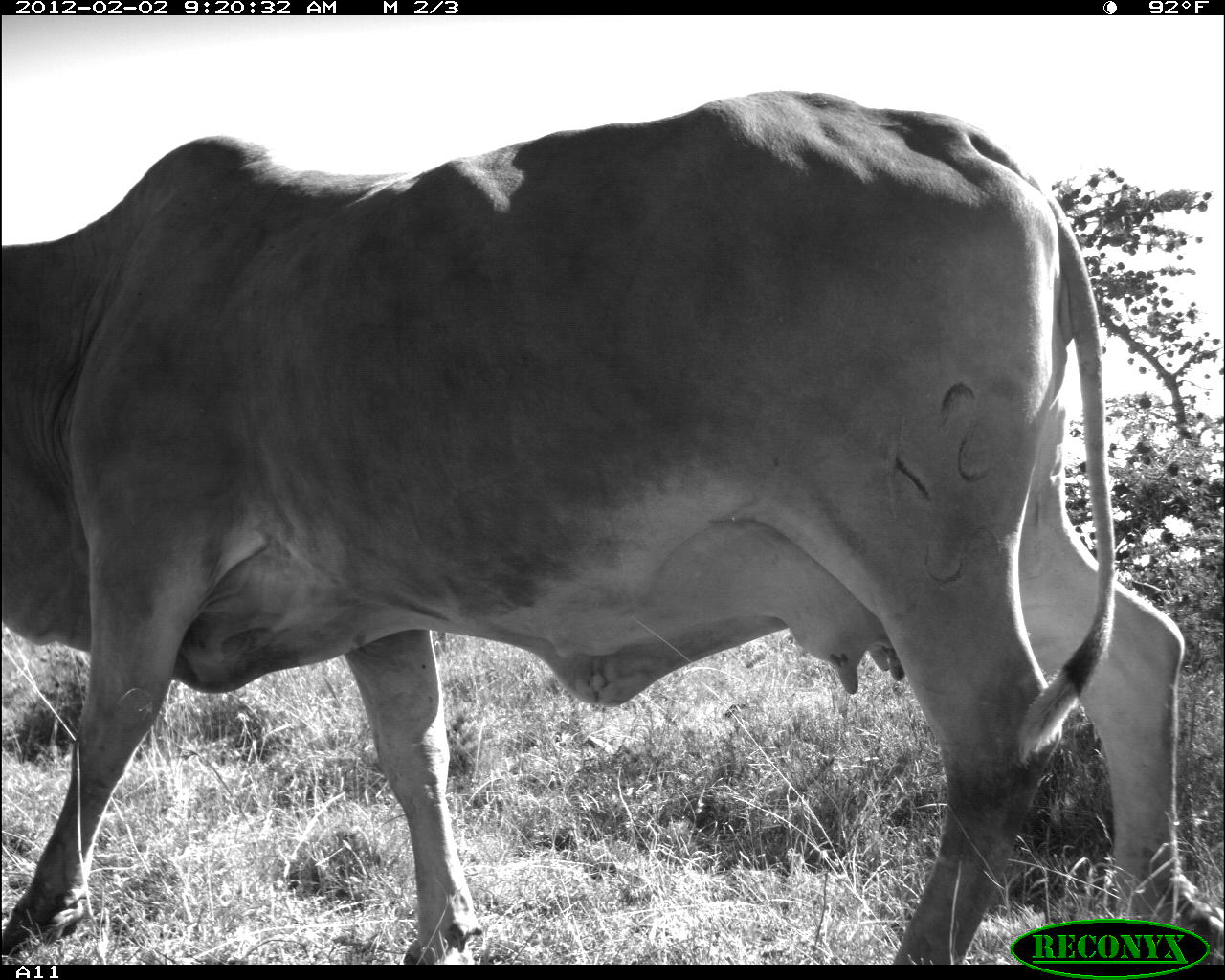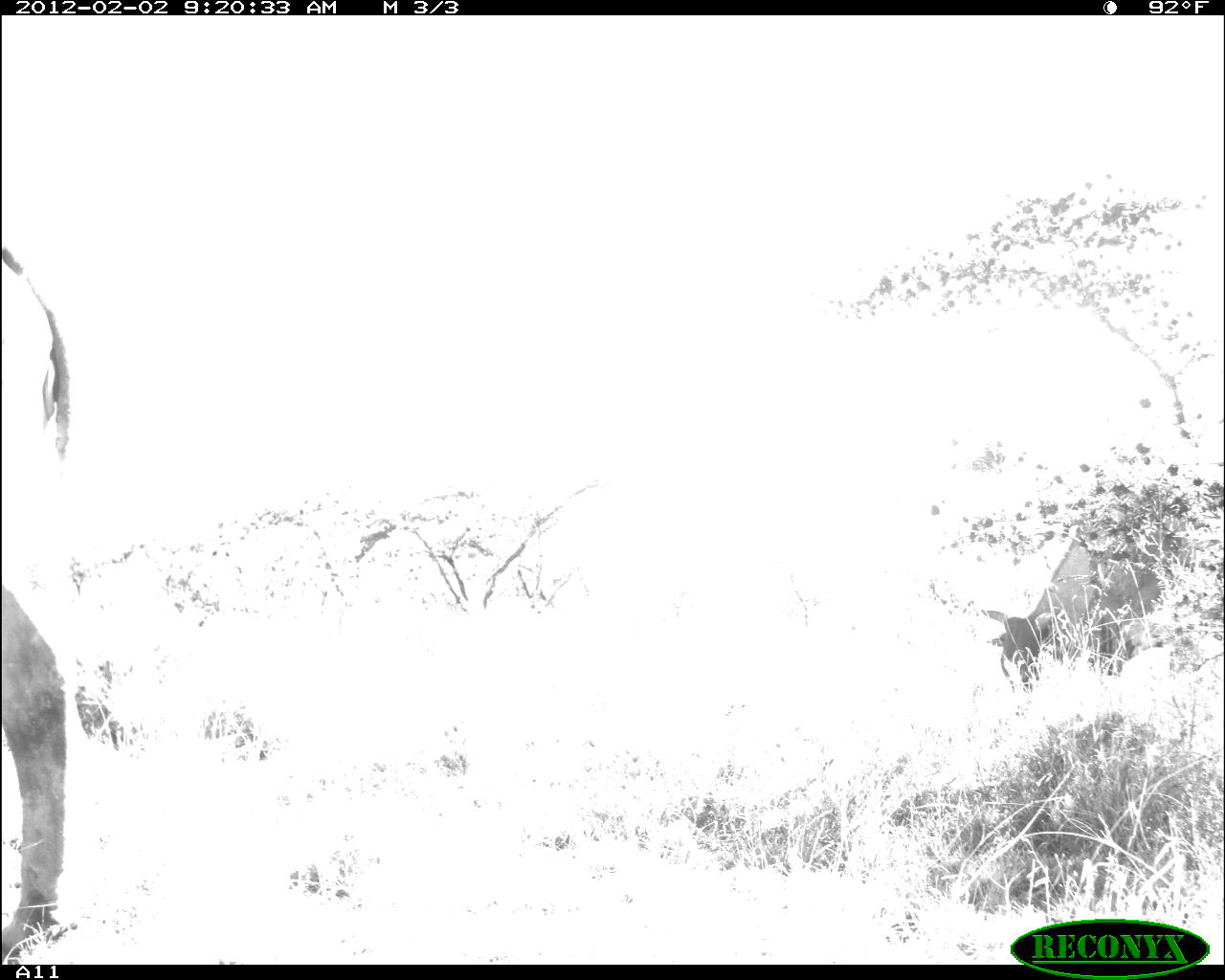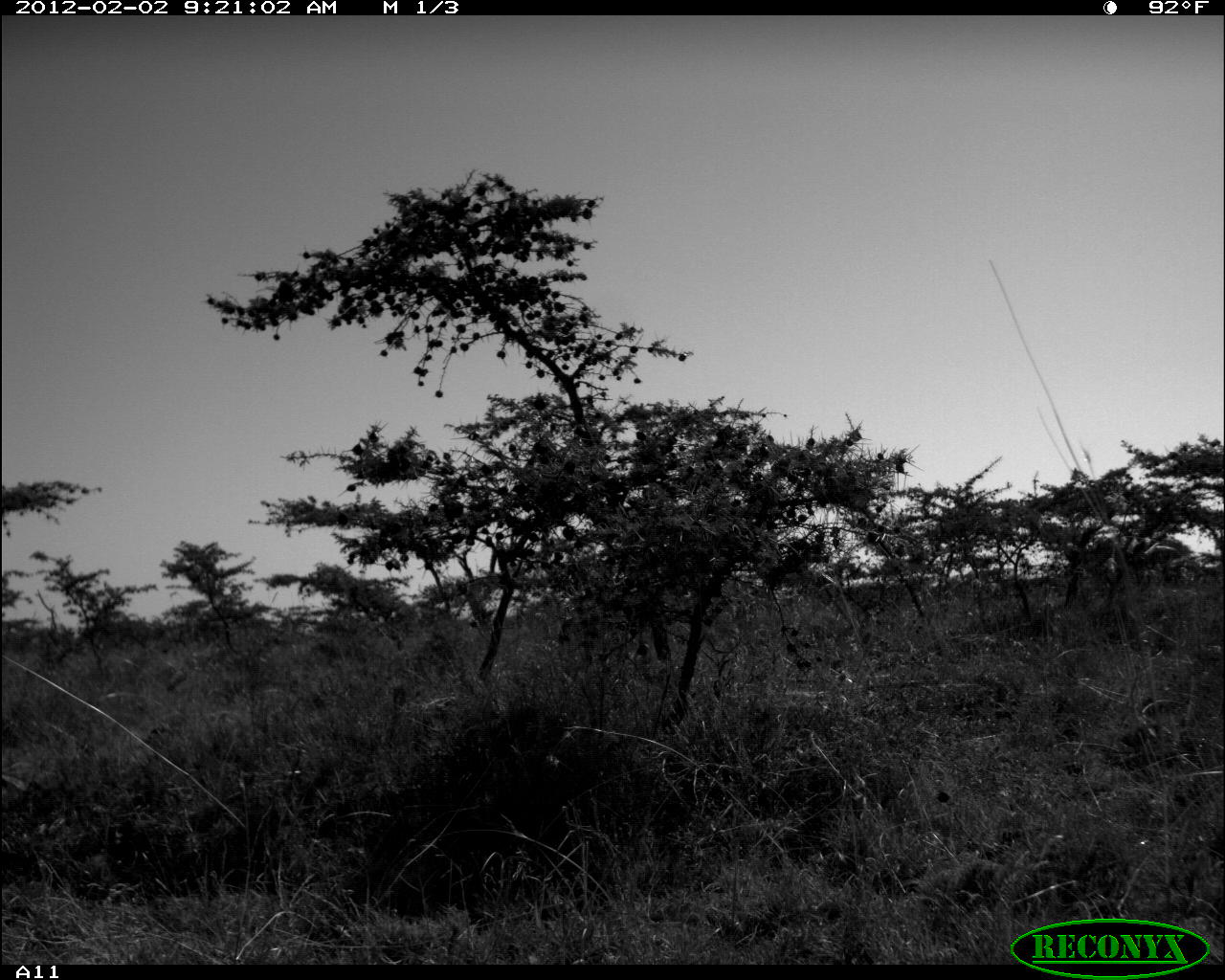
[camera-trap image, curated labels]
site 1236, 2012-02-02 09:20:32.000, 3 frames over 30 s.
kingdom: Animalia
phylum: Chordata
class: Mammalia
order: Artiodactyla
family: Bovidae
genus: Bos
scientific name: Bos taurus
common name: domestic cattle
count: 1